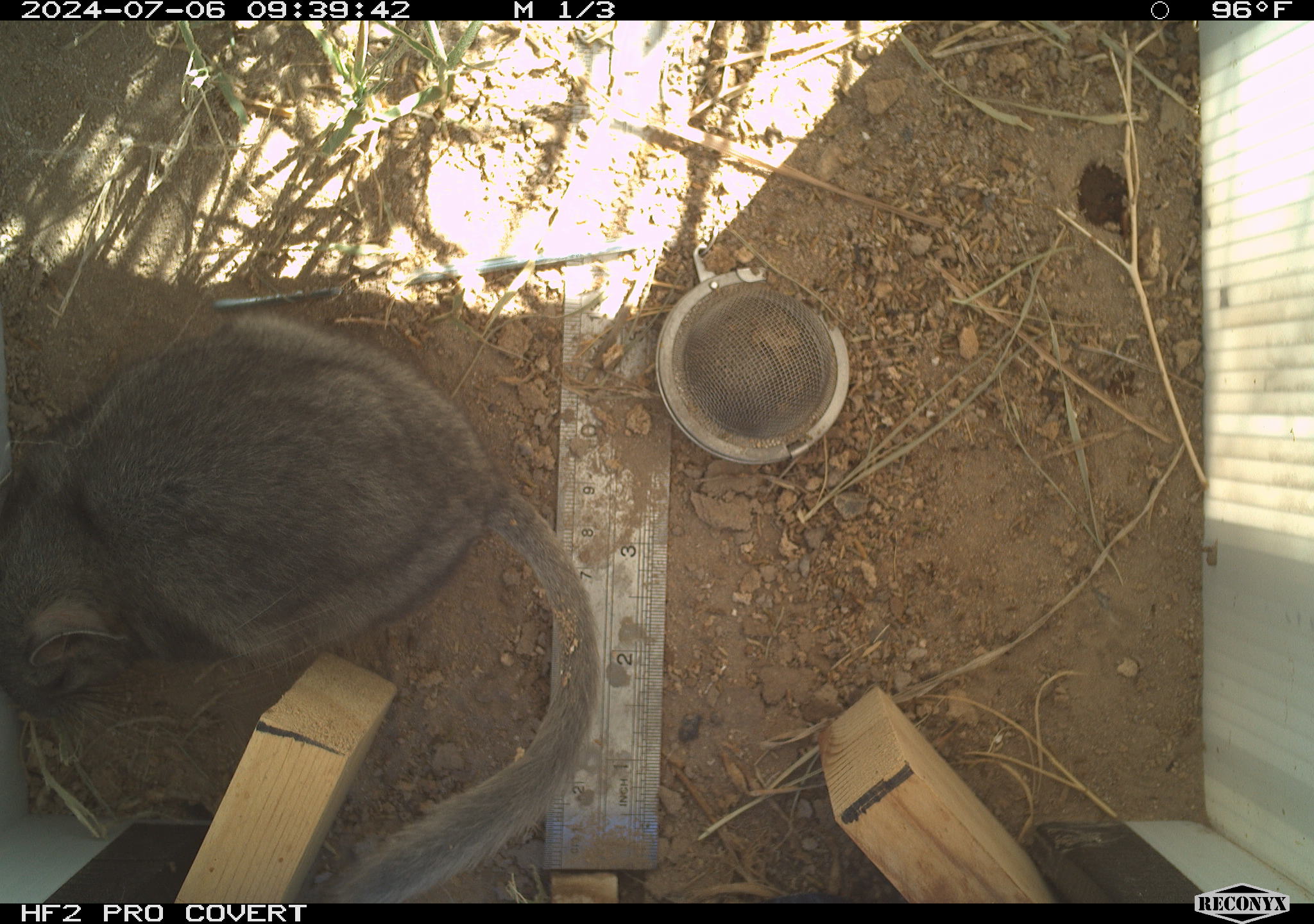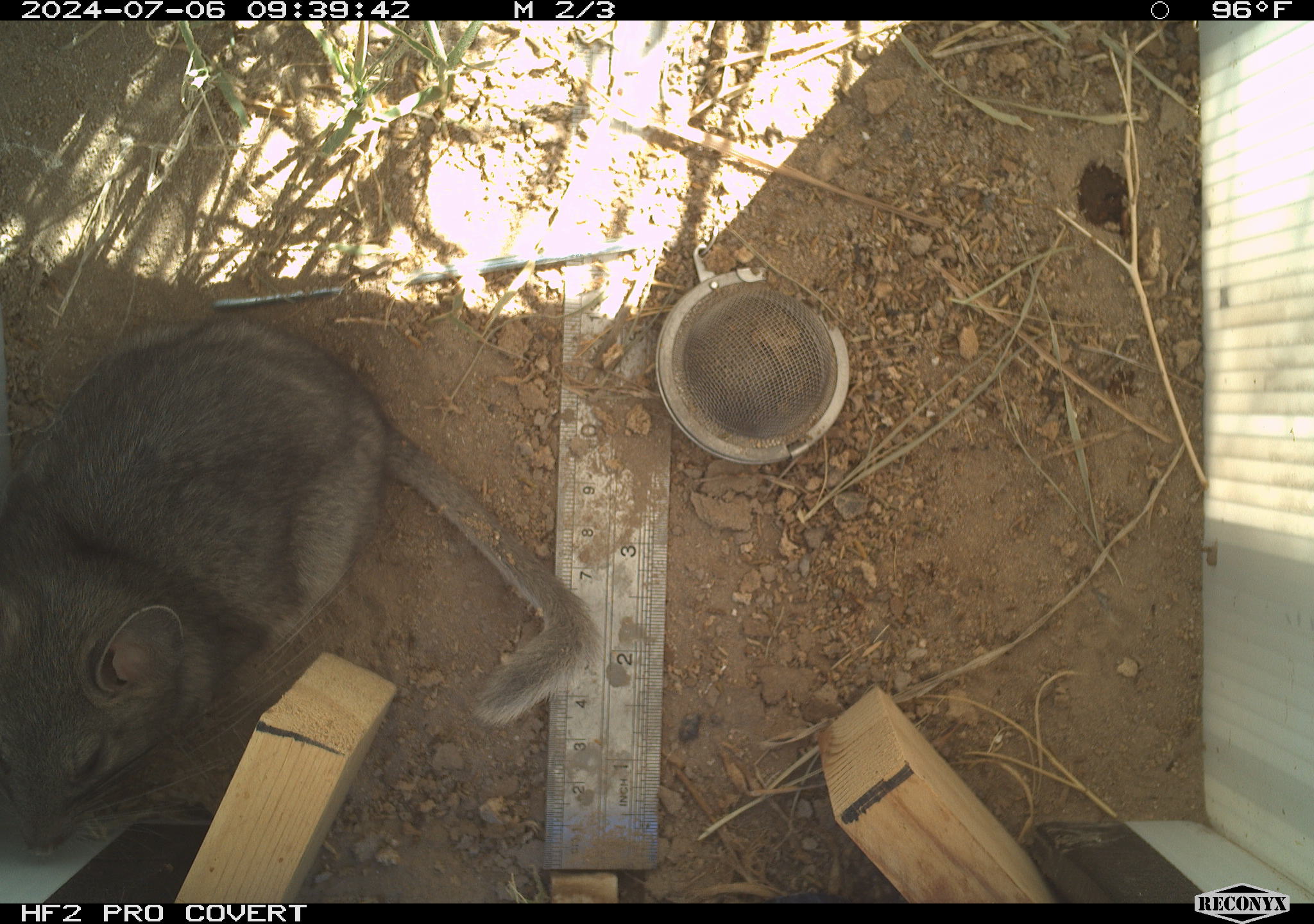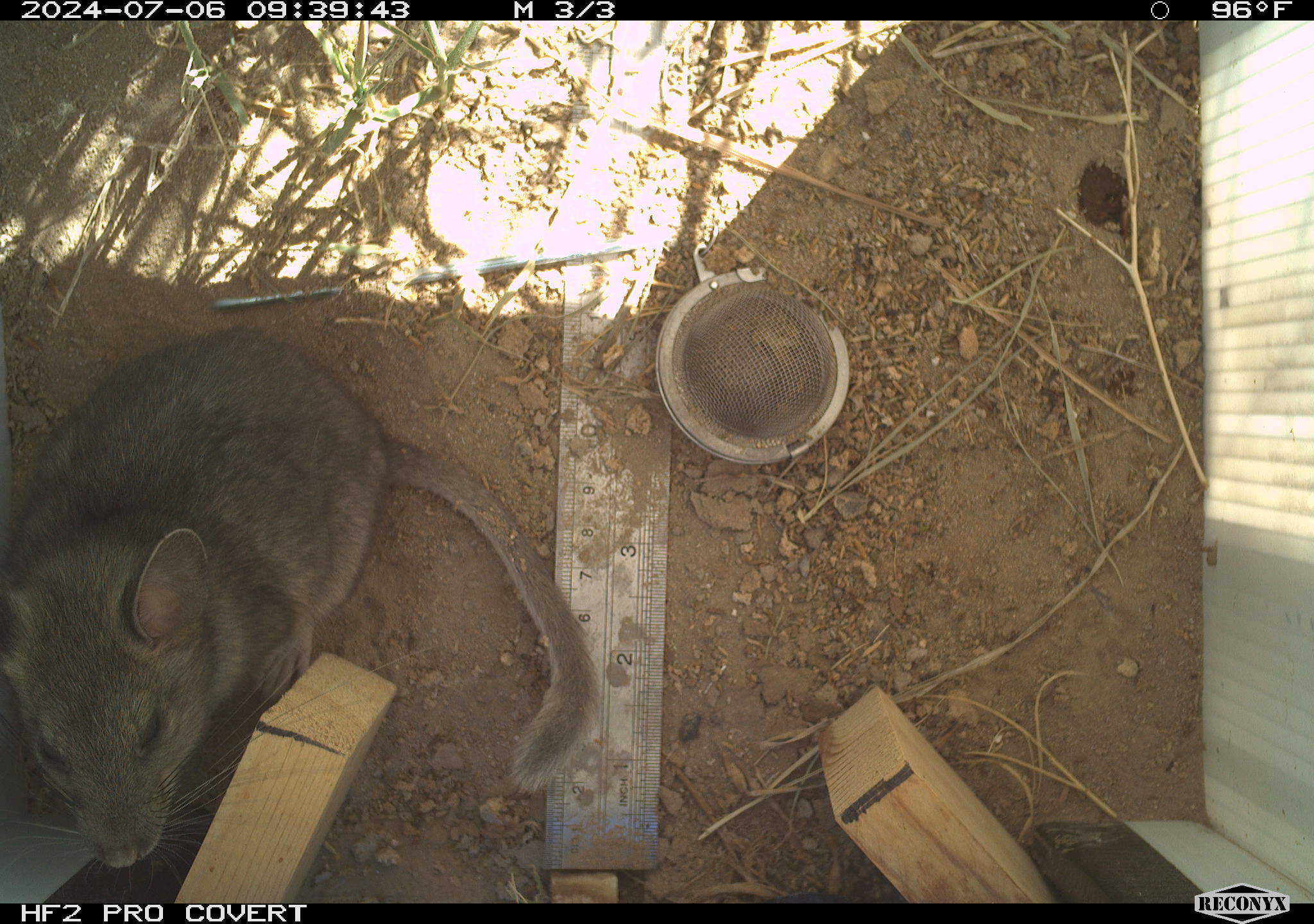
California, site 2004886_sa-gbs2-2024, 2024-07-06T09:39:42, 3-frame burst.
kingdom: Animalia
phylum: Chordata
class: Mammalia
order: Rodentia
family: Cricetidae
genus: Neotoma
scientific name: Neotoma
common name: pack rat or woodrat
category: neotoma species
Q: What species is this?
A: Neotoma species (pack rat or woodrat) (Neotoma).